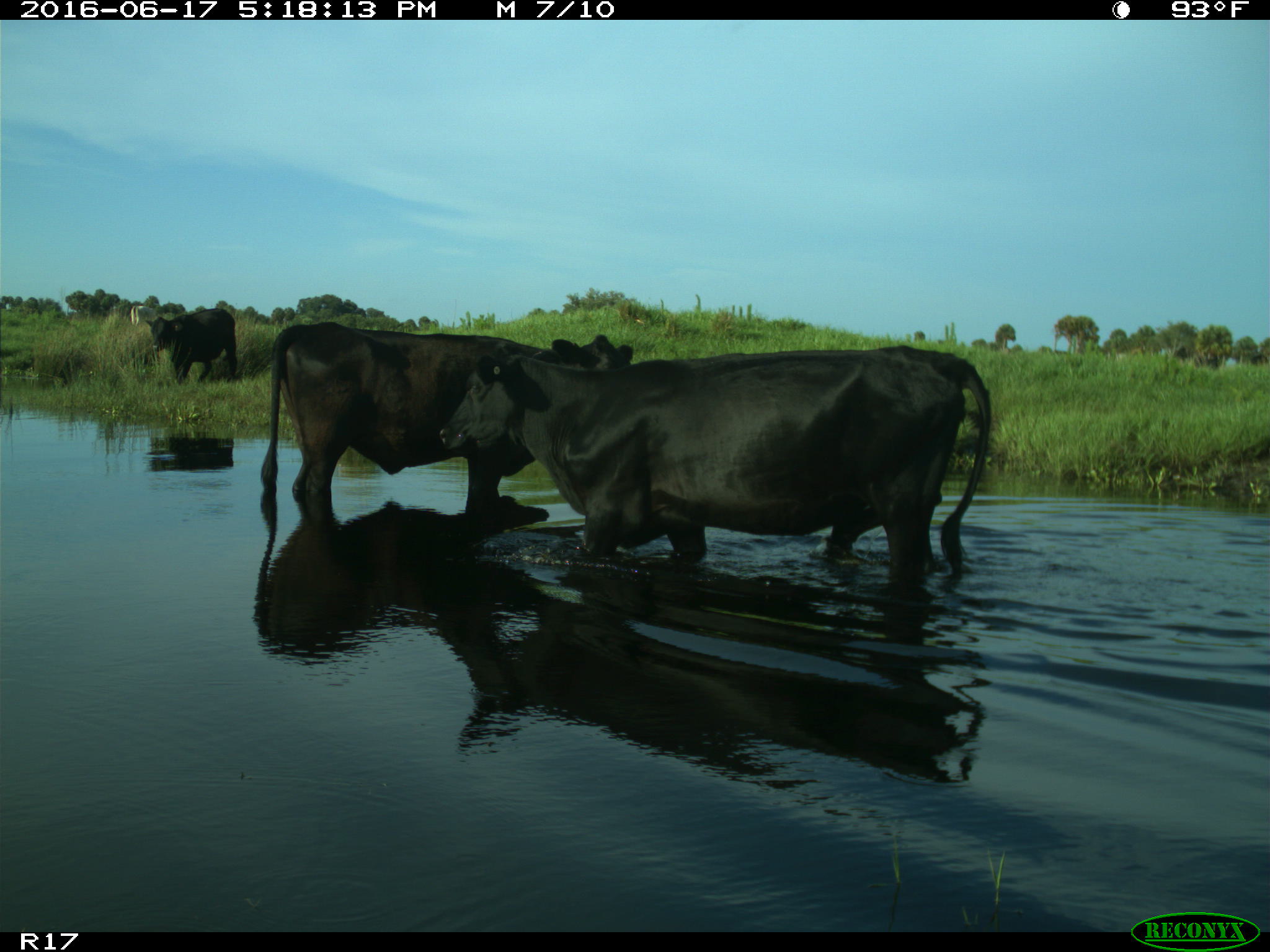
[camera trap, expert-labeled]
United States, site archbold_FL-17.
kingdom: Animalia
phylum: Chordata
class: Mammalia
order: Artiodactyla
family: Bovidae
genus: Bos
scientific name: Bos taurus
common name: domestic cow